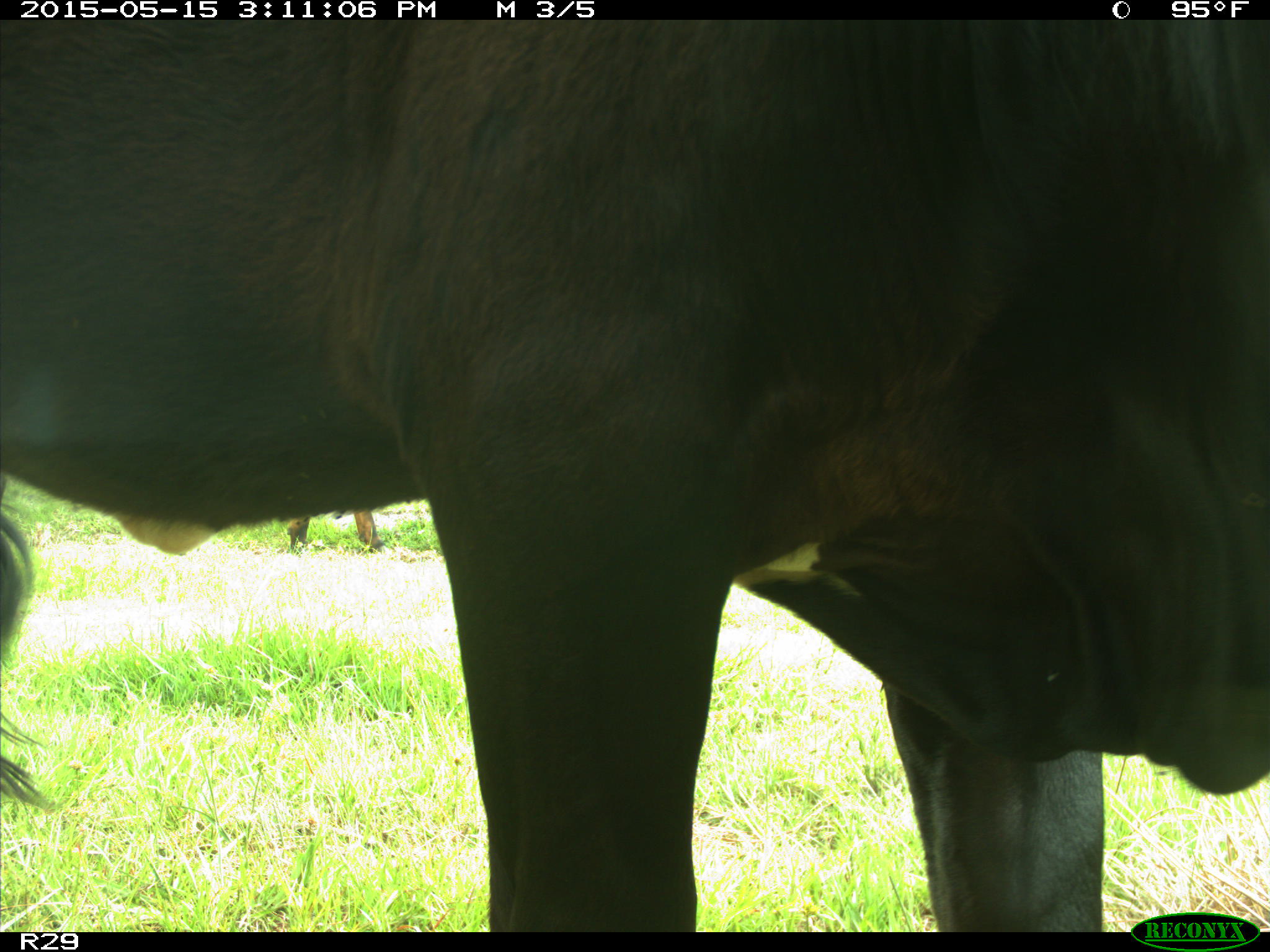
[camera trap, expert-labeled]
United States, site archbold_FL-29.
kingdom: Animalia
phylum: Chordata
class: Mammalia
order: Artiodactyla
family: Bovidae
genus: Bos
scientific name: Bos taurus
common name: domestic cow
Bos taurus (domestic cow).